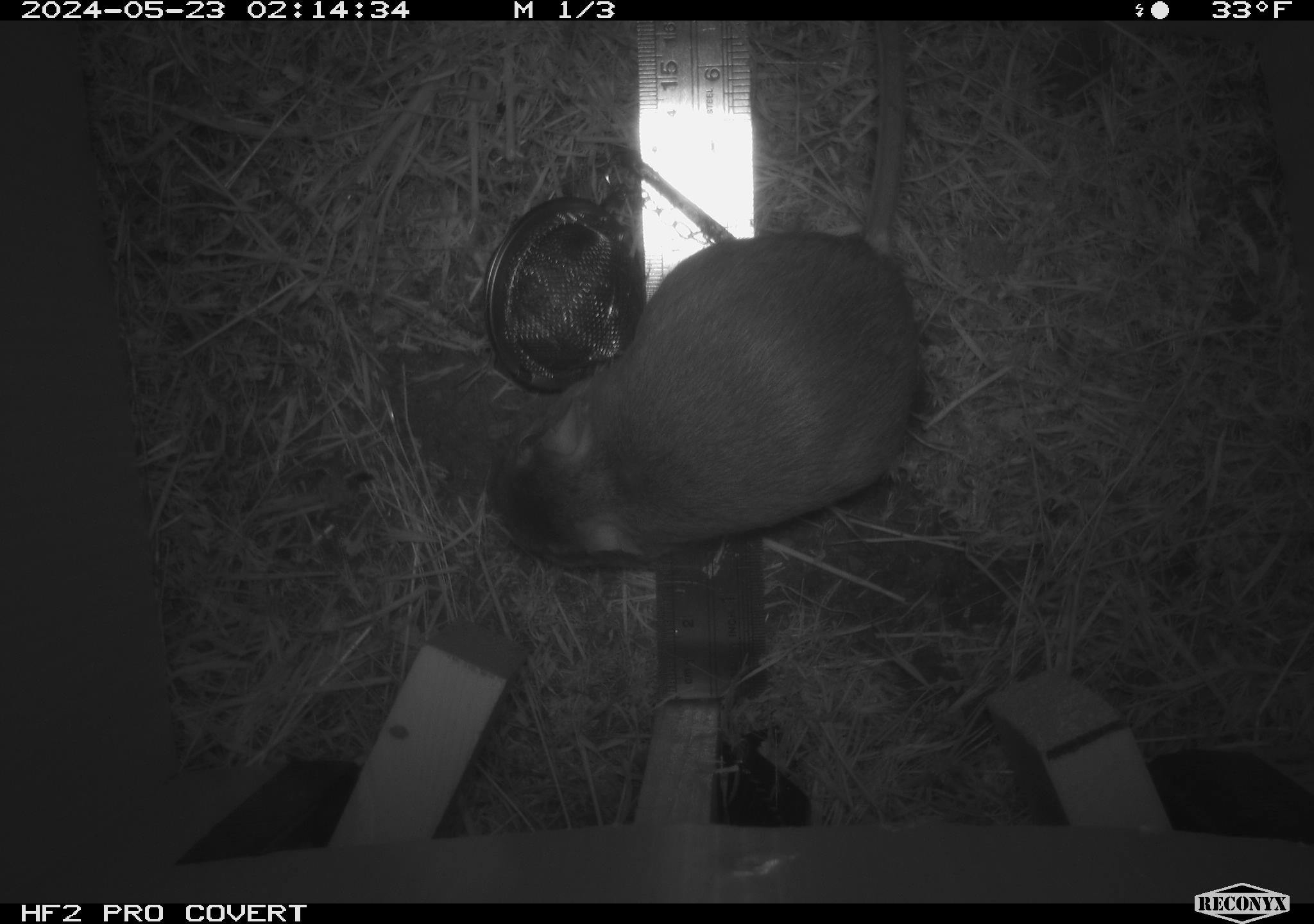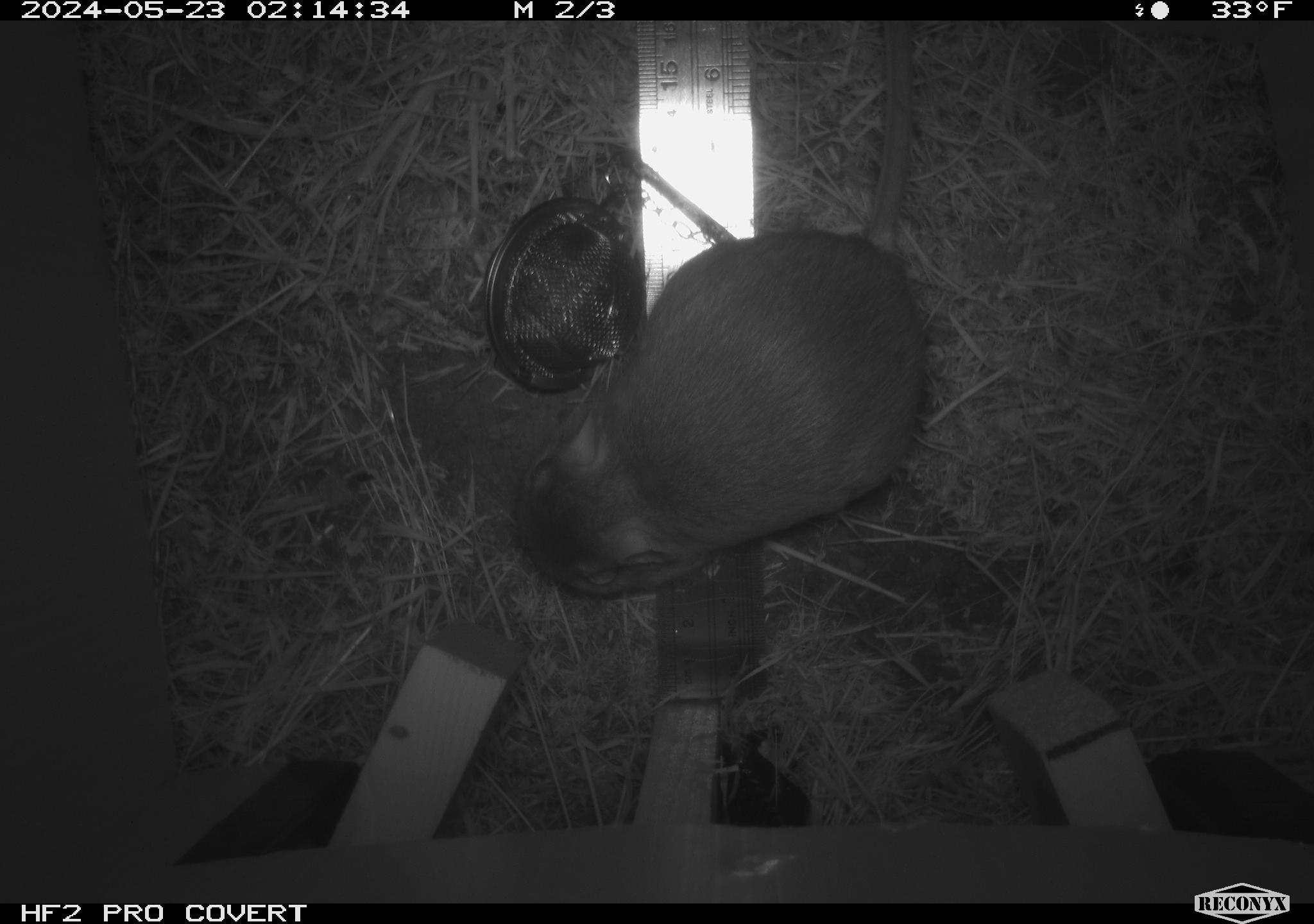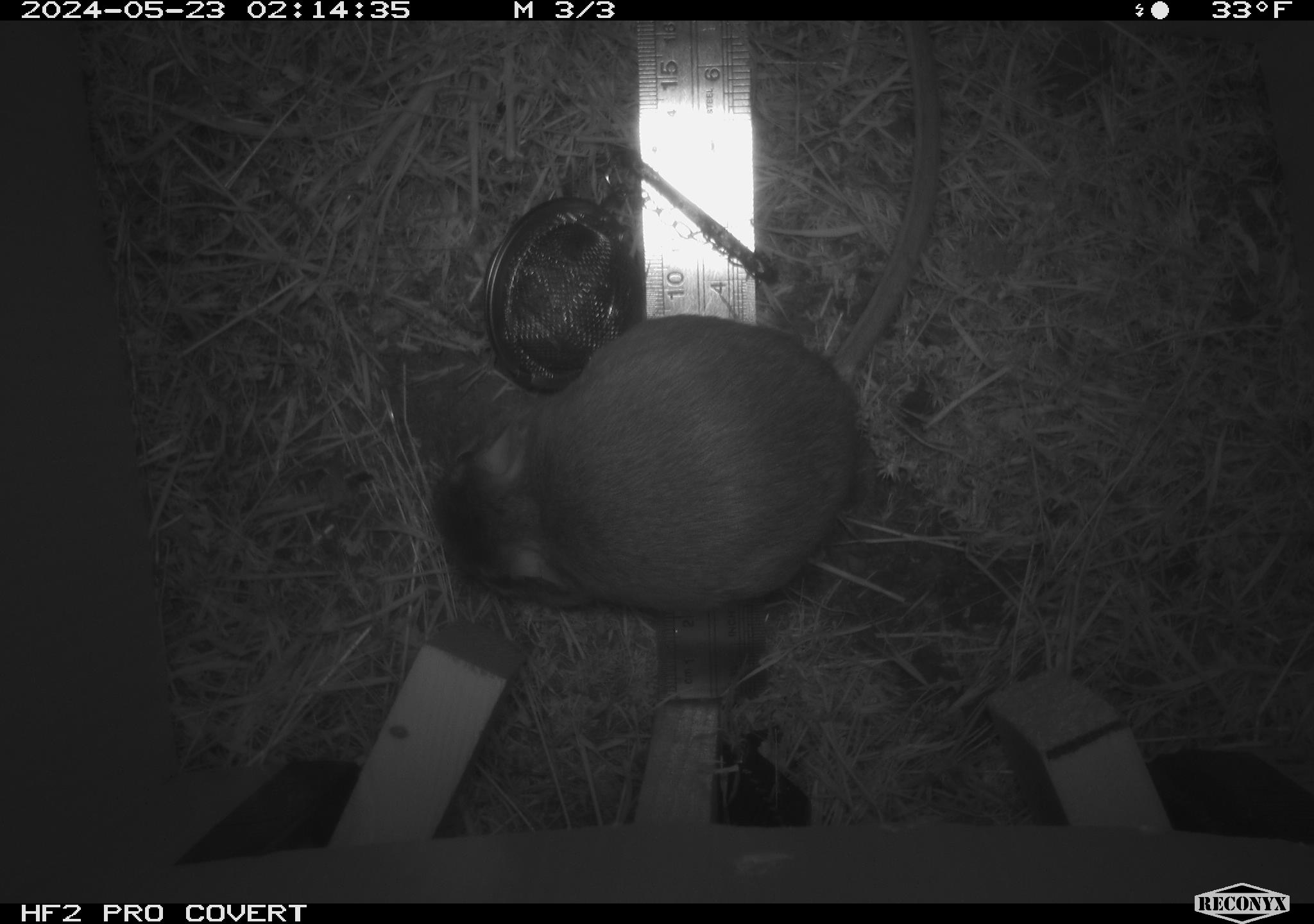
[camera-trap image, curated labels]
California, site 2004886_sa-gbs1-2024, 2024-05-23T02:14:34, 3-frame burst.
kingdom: Animalia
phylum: Chordata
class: Mammalia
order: Rodentia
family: Heteromyidae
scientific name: Heteromyidae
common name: kangaroo rats and pocket mice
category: heteromyidae family